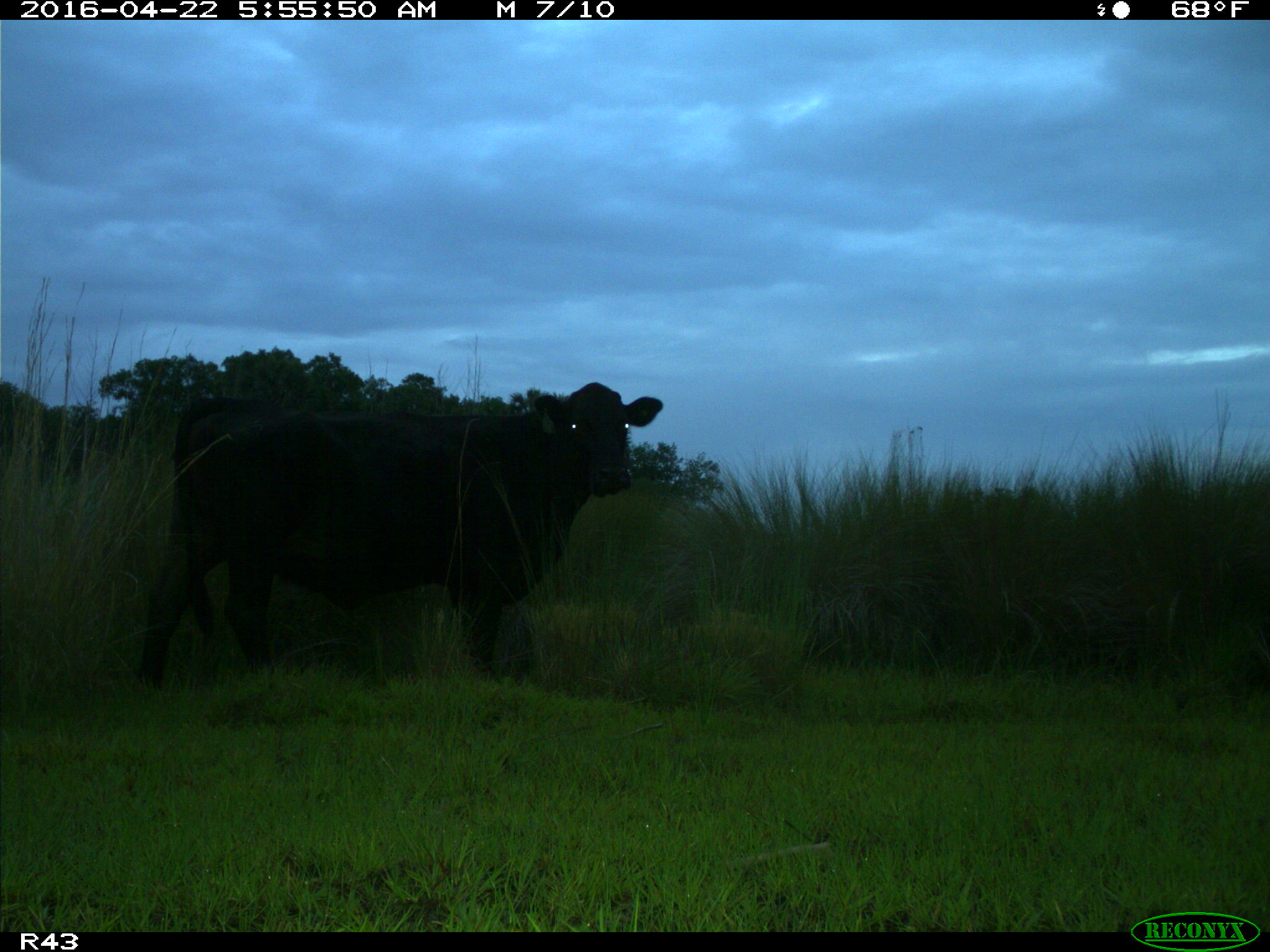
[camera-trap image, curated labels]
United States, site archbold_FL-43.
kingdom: Animalia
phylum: Chordata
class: Mammalia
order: Artiodactyla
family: Bovidae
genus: Bos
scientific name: Bos taurus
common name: domestic cow